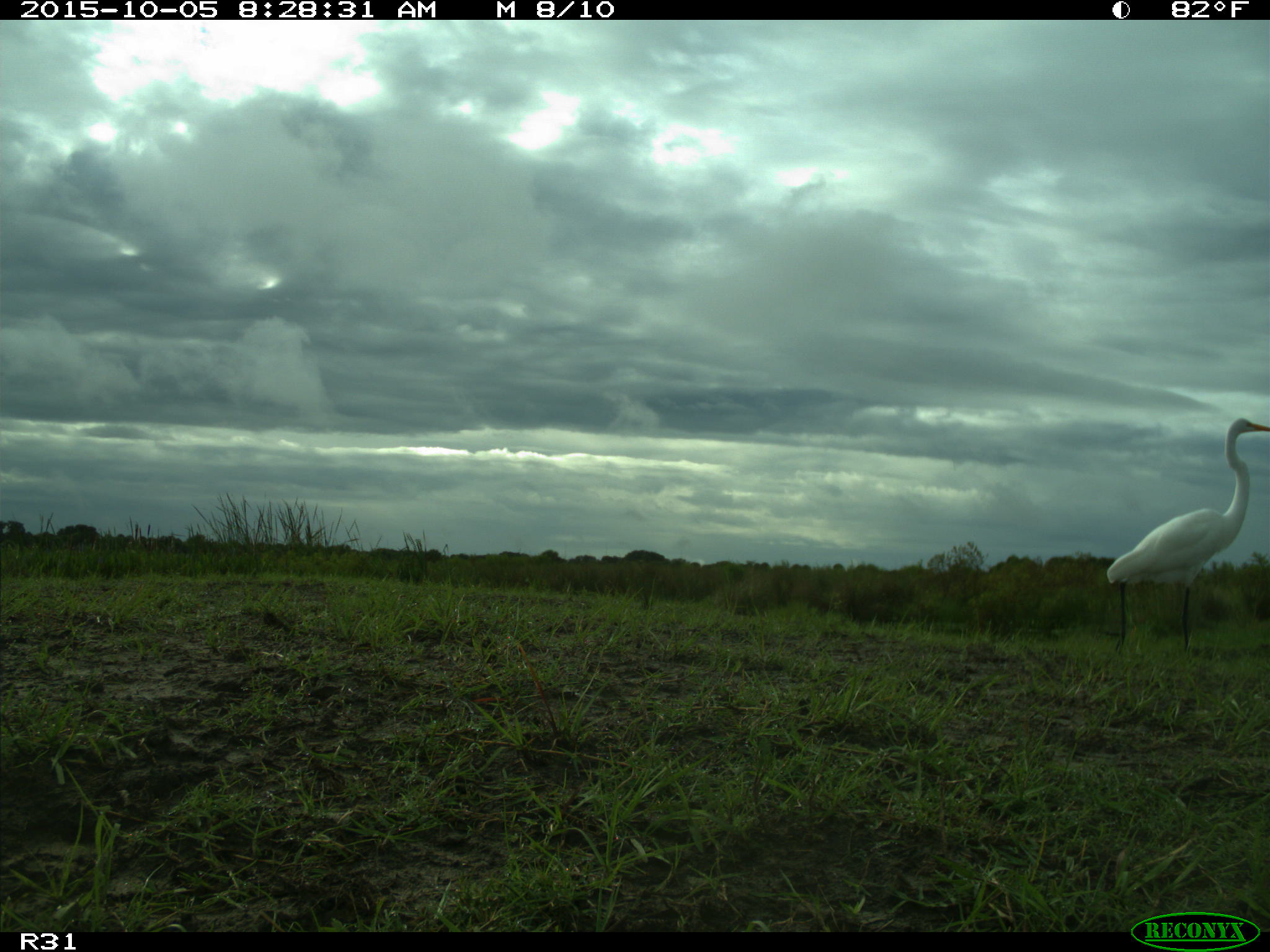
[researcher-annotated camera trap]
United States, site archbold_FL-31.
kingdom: Animalia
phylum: Chordata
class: Aves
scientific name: Aves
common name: birds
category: unidentified bird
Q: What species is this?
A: Unidentified bird (birds) (Aves).